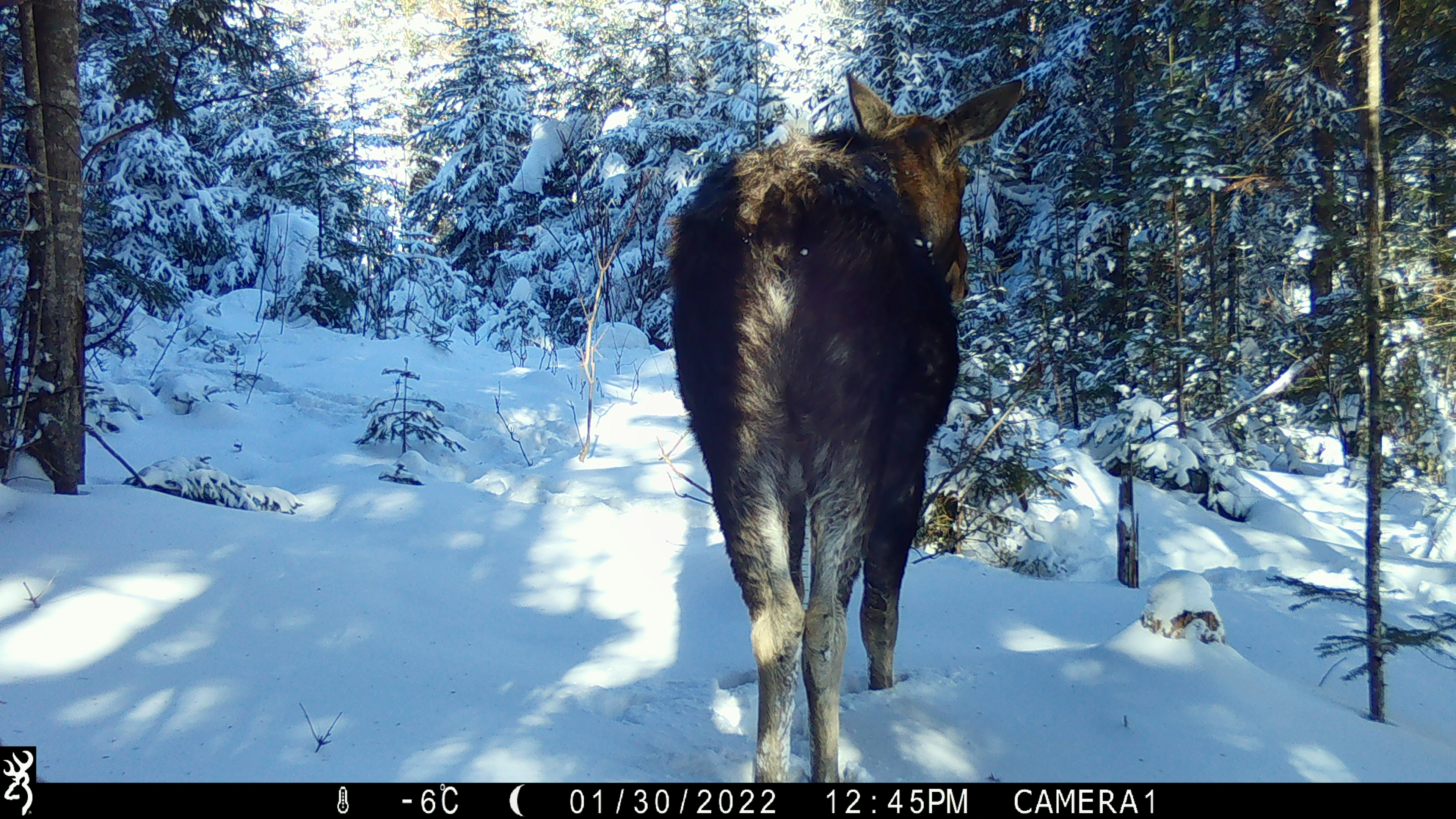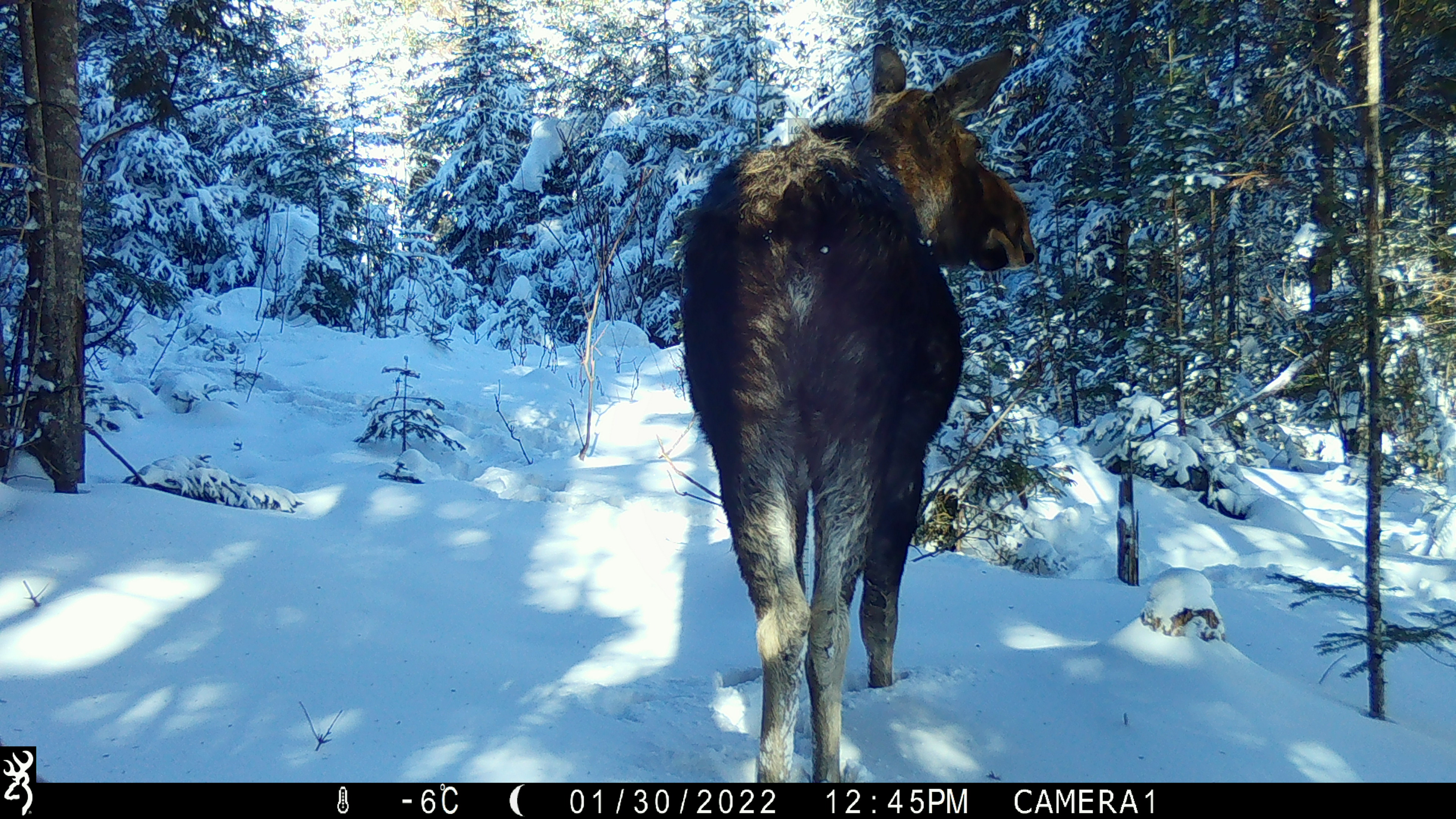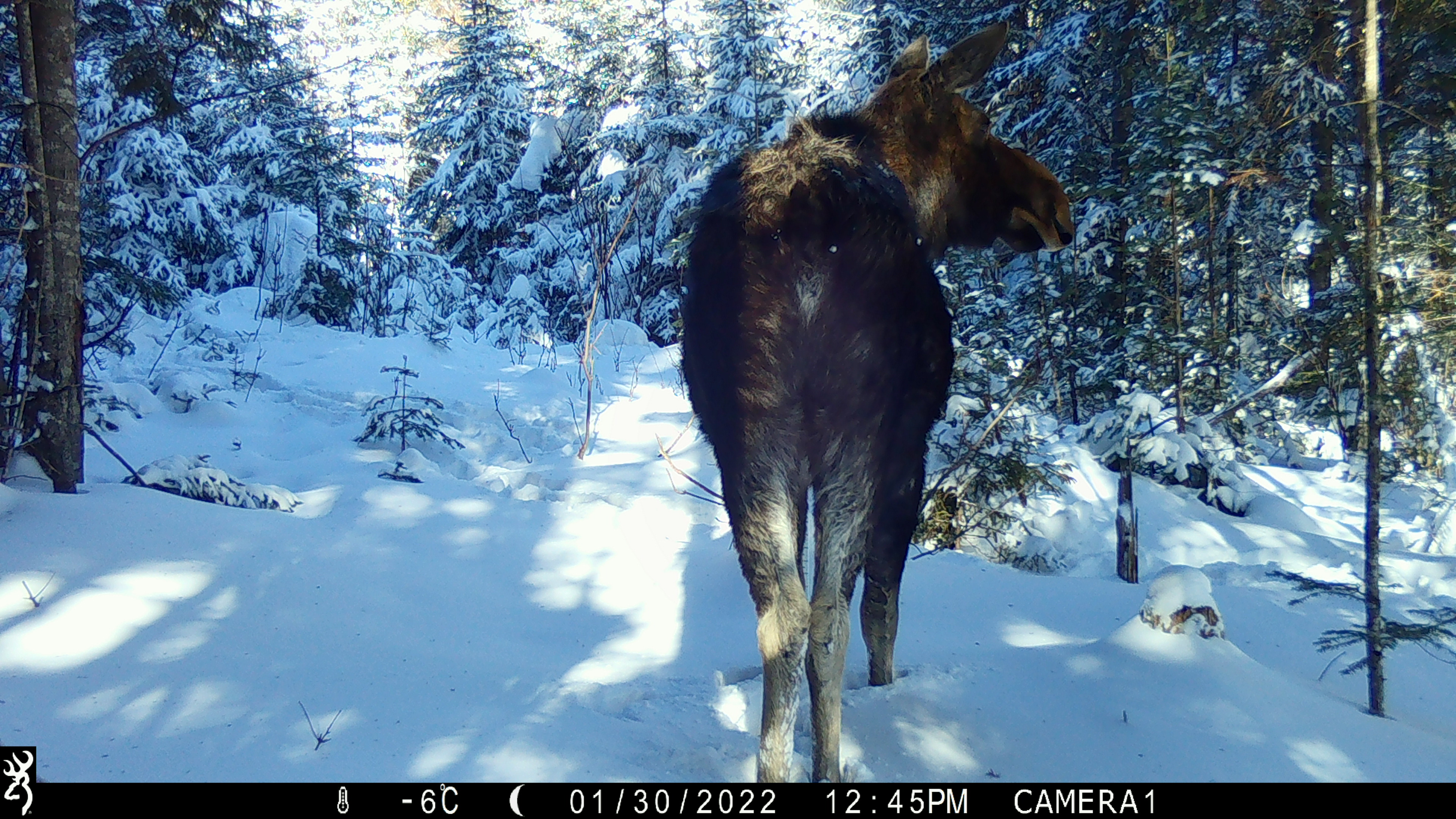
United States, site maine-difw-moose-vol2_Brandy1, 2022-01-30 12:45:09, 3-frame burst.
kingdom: Animalia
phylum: Chordata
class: Mammalia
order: Artiodactyla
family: Cervidae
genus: Alces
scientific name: Alces alces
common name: moose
Moose (Alces alces).